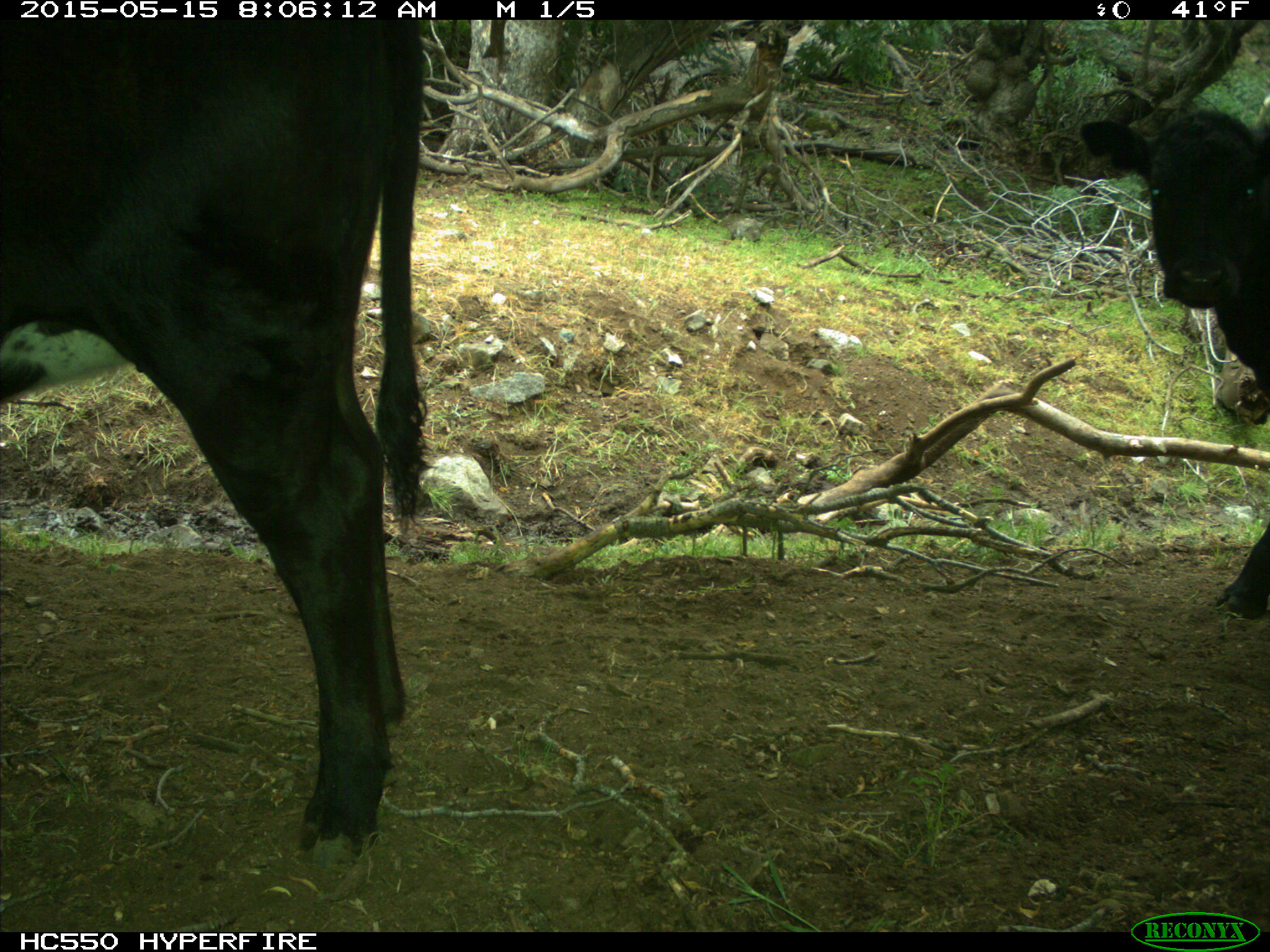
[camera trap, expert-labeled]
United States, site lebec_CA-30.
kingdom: Animalia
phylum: Chordata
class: Mammalia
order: Artiodactyla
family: Bovidae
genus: Bos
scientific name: Bos taurus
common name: domestic cow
Bos taurus (domestic cow).